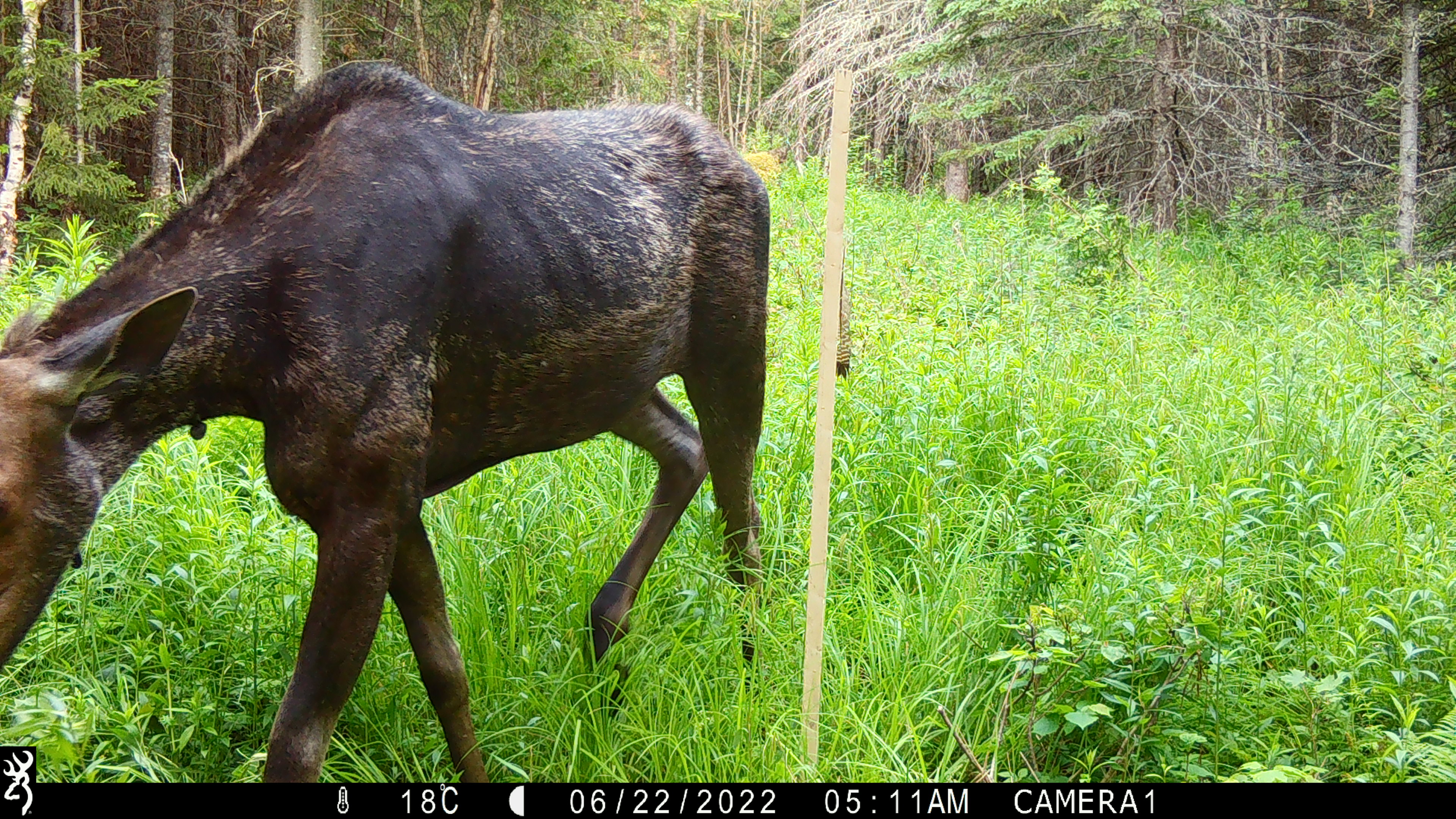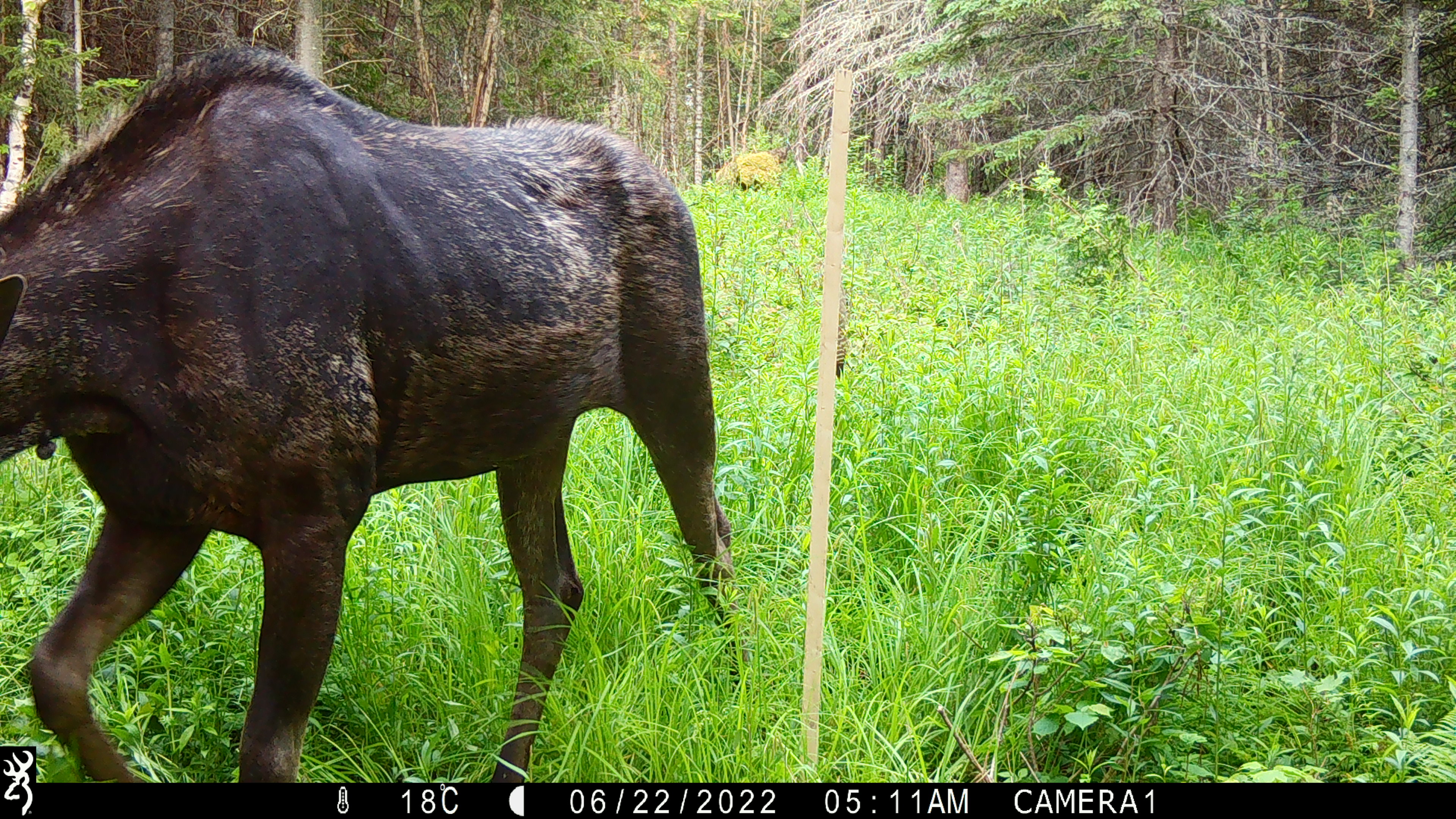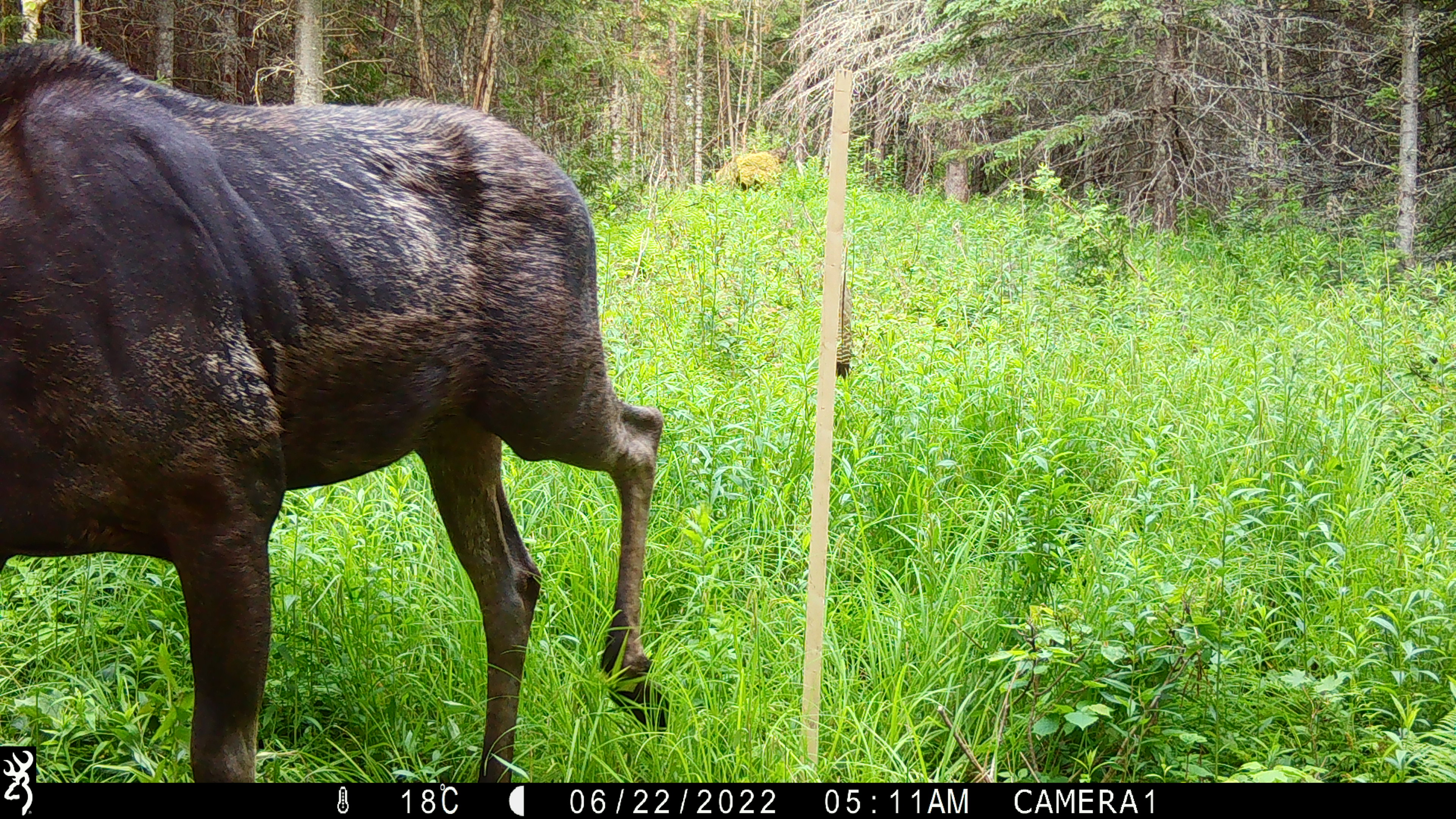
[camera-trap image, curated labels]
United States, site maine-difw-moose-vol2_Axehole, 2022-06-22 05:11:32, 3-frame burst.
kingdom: Animalia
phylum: Chordata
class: Mammalia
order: Artiodactyla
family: Cervidae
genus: Alces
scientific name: Alces alces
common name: moose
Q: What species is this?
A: Moose (Alces alces).